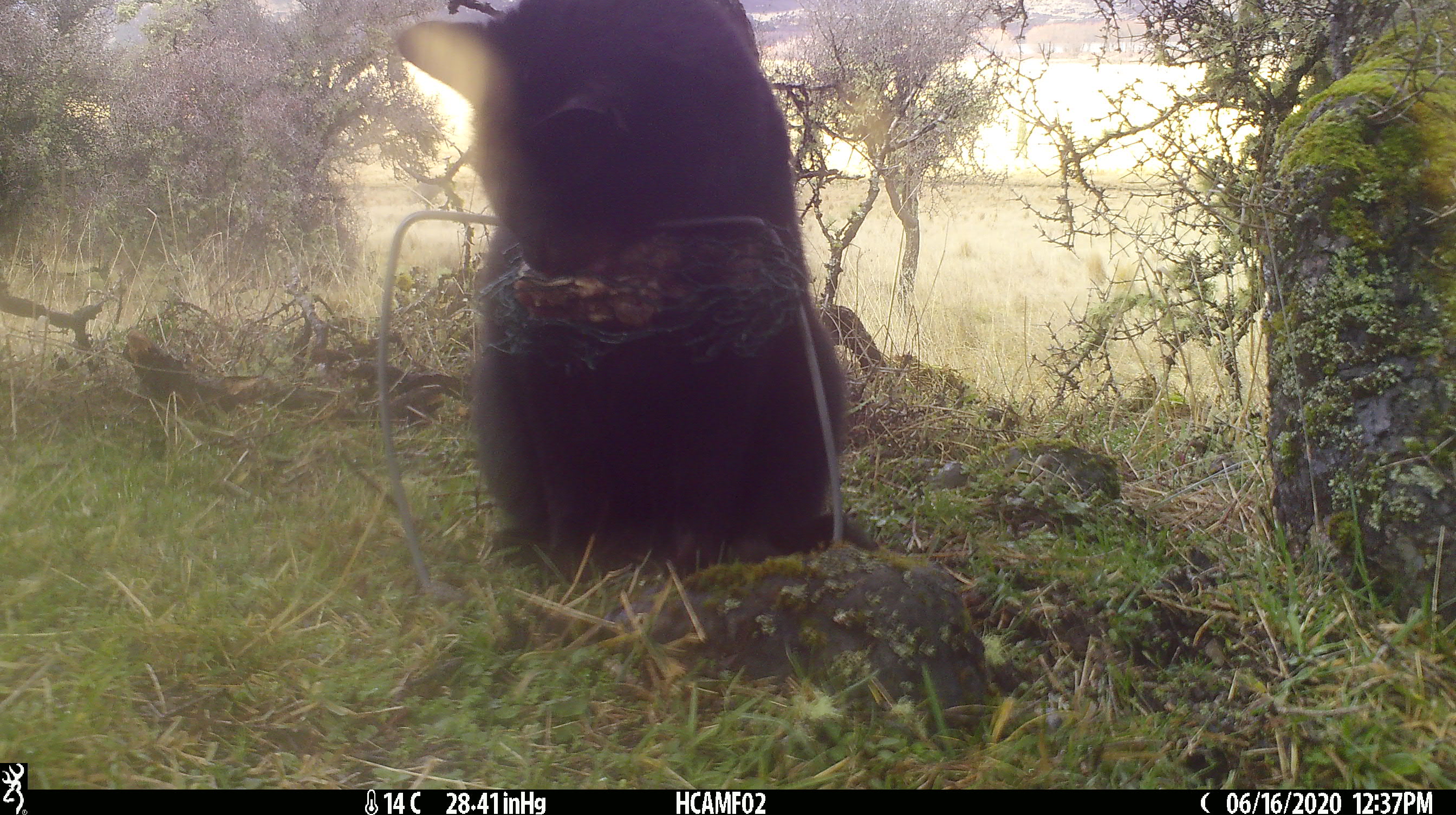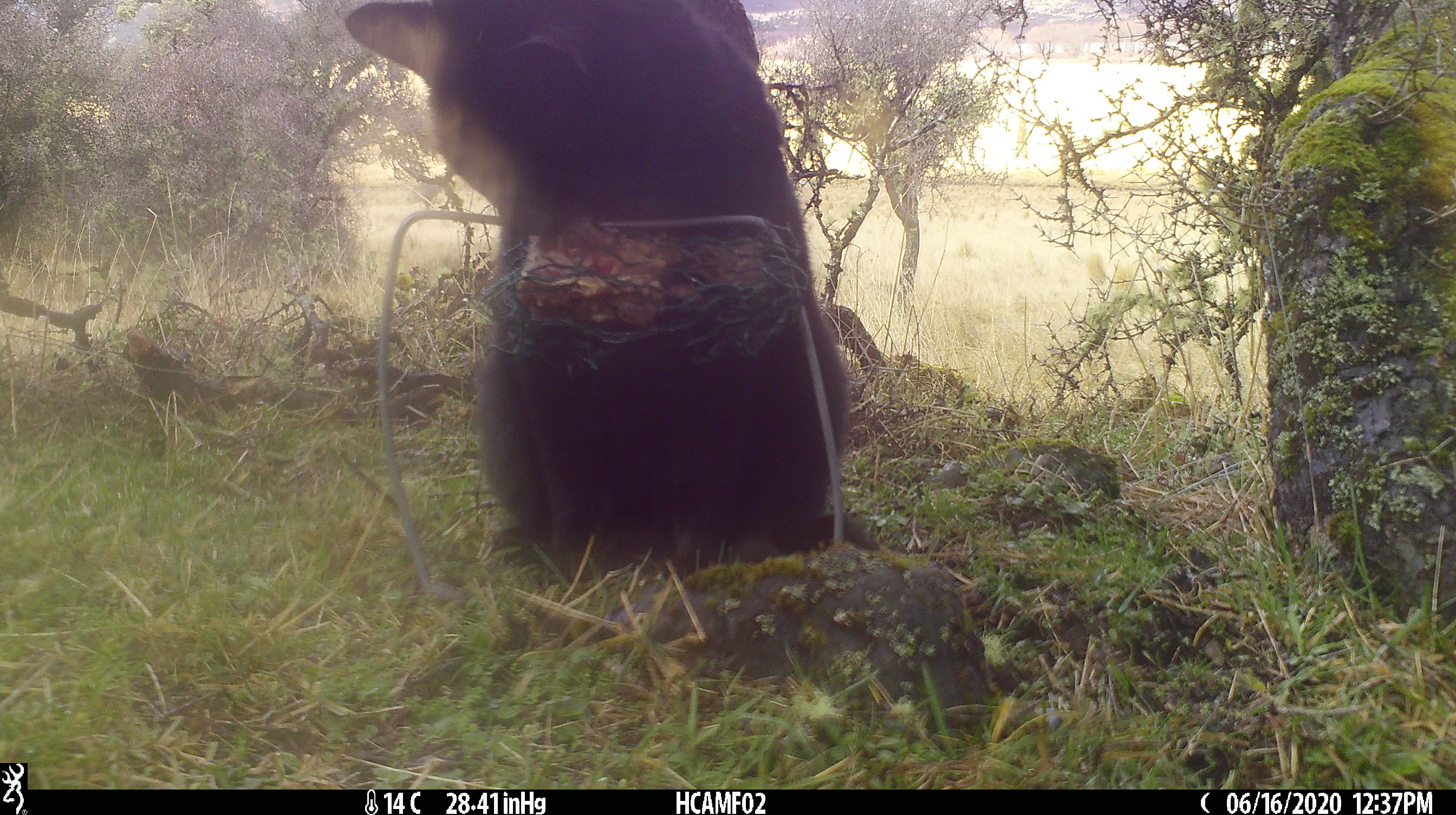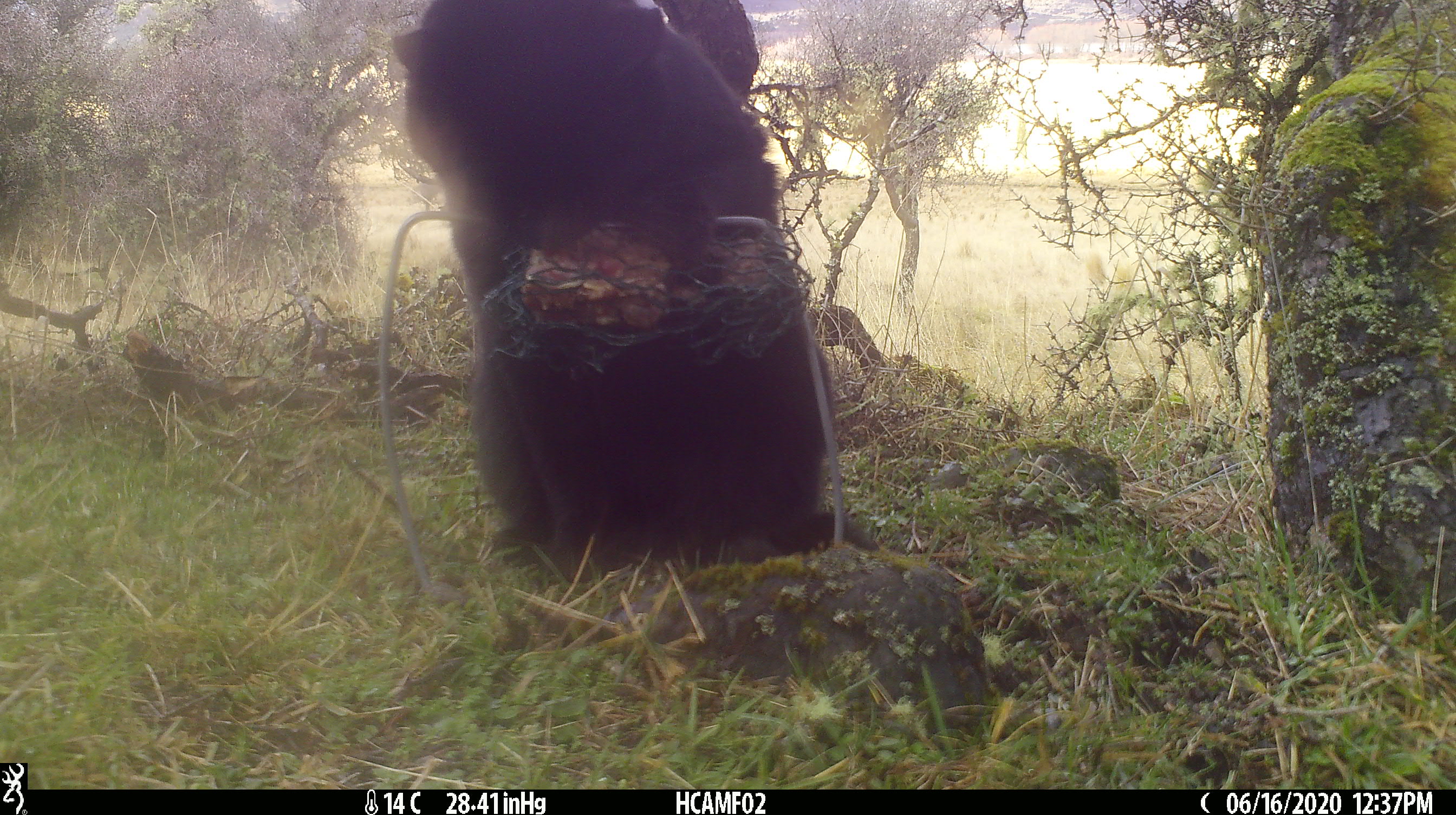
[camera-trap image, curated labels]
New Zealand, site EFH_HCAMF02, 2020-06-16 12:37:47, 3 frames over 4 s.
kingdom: Animalia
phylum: Chordata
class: Mammalia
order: Carnivora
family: Felidae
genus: Felis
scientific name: Felis catus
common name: domestic cat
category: cat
Cat (domestic cat) (Felis catus).